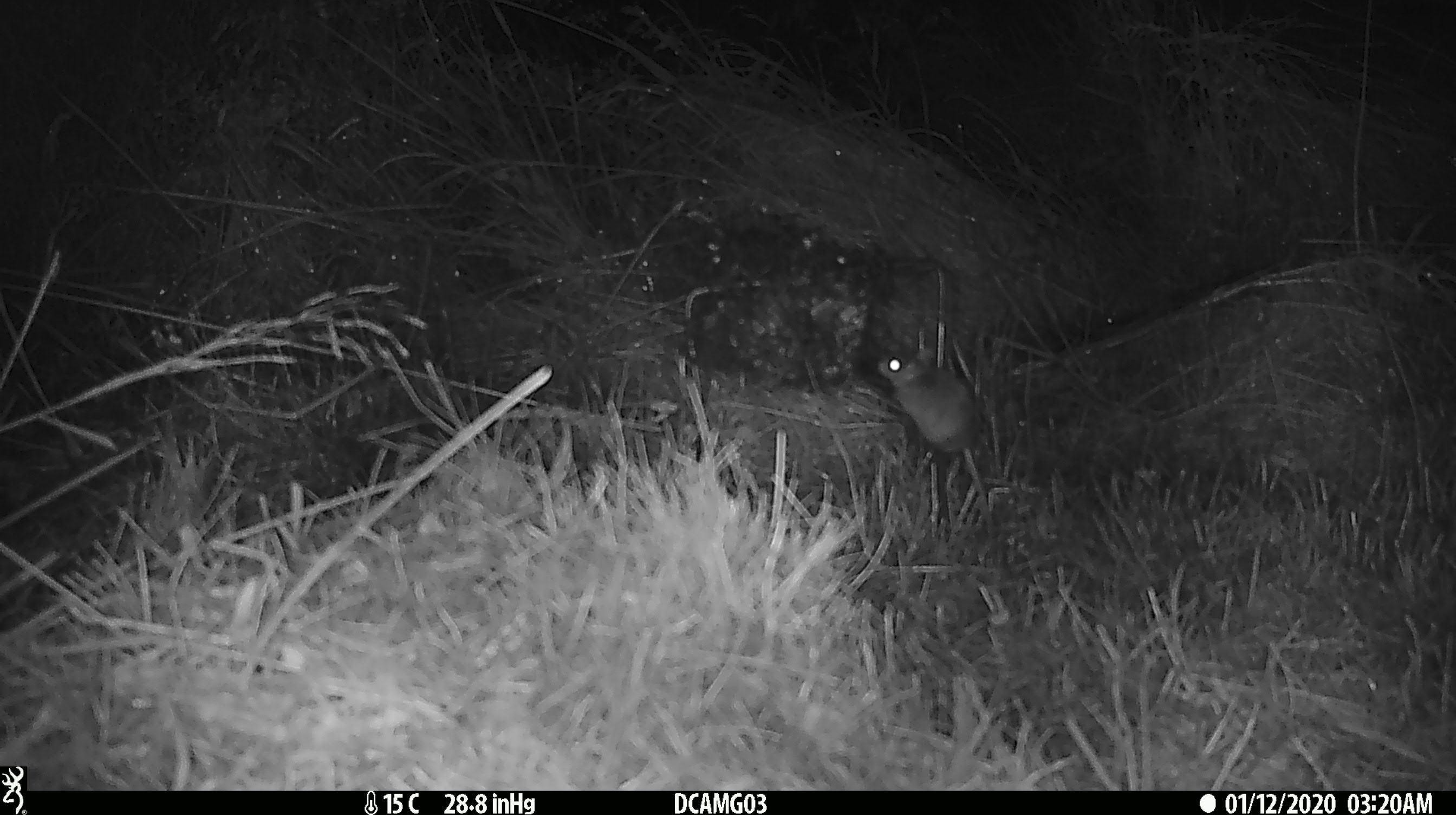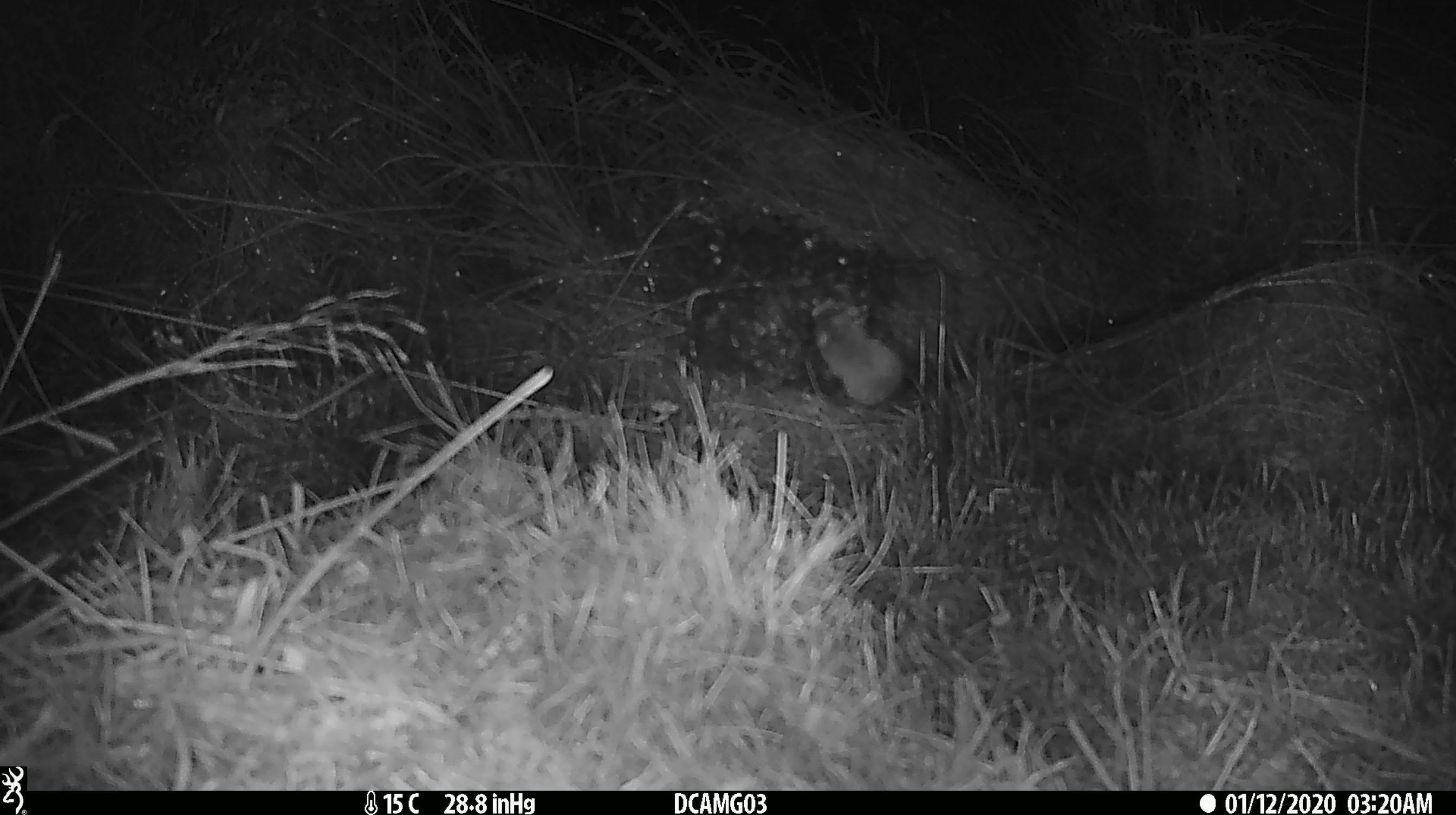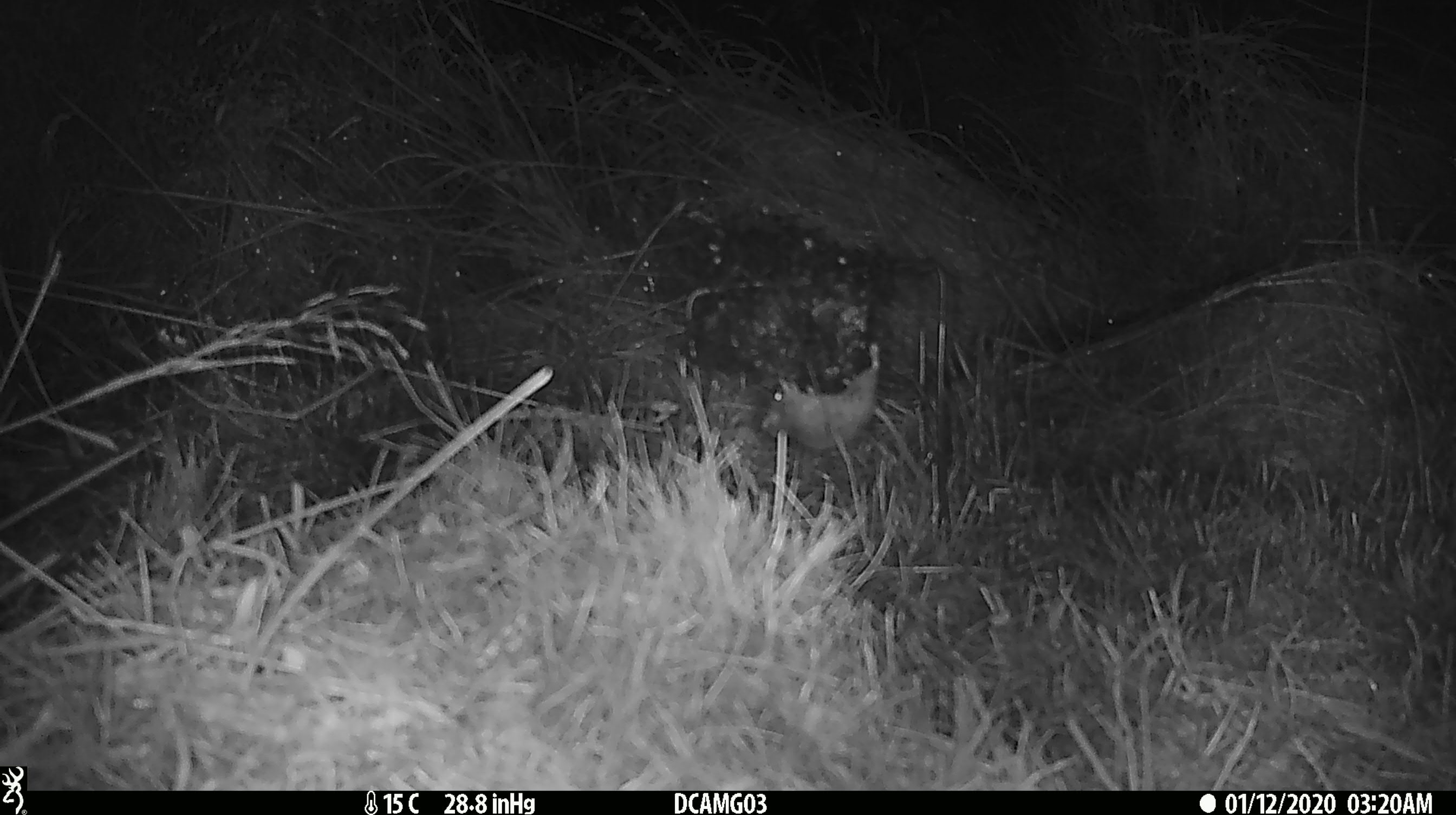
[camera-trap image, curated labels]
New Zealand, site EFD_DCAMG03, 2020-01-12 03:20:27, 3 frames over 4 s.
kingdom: Animalia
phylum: Chordata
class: Mammalia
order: Rodentia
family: Muridae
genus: Mus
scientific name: Mus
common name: mouse